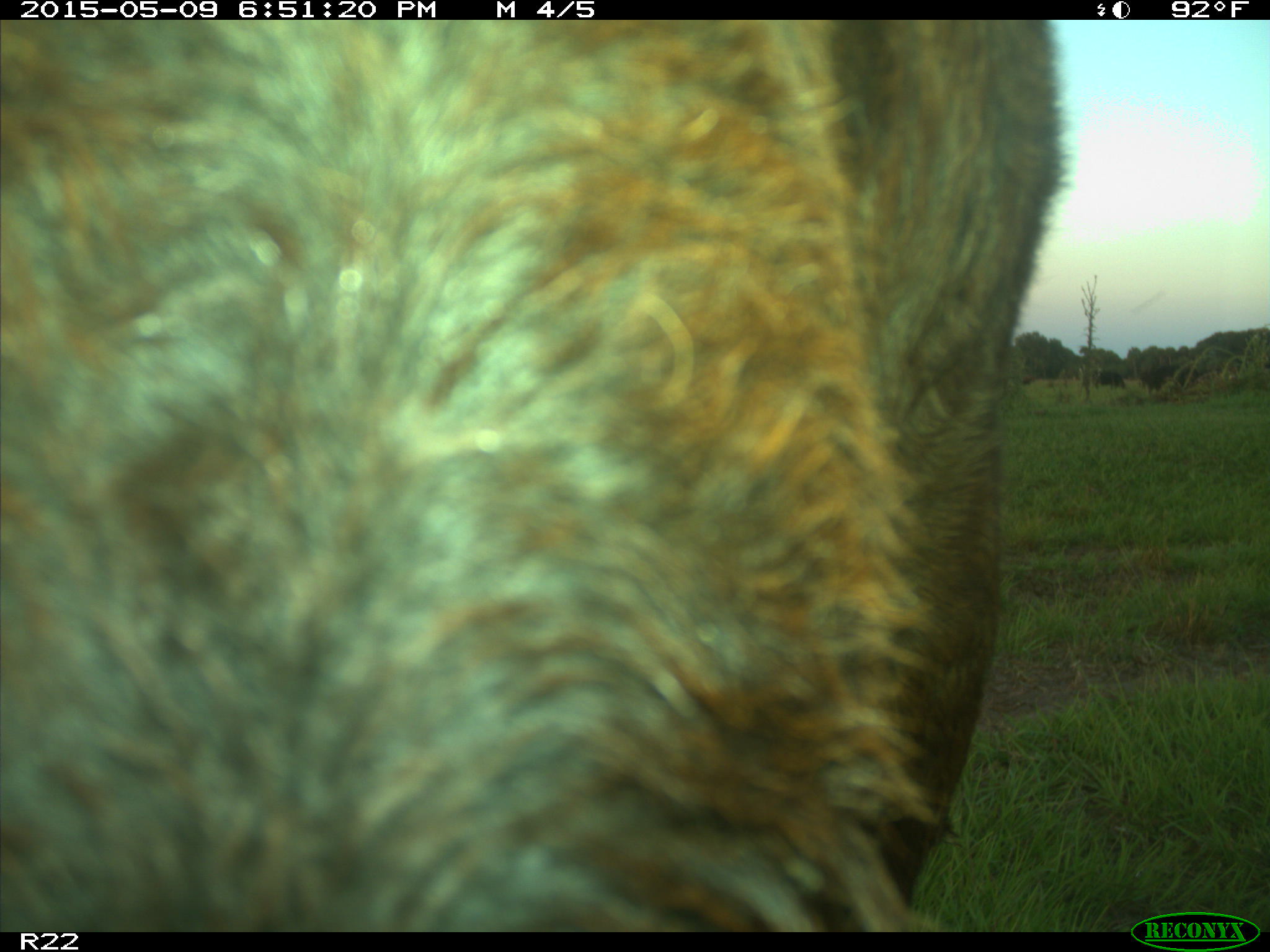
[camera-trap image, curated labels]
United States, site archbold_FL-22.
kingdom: Animalia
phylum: Chordata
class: Mammalia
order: Artiodactyla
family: Bovidae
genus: Bos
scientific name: Bos taurus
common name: domestic cow